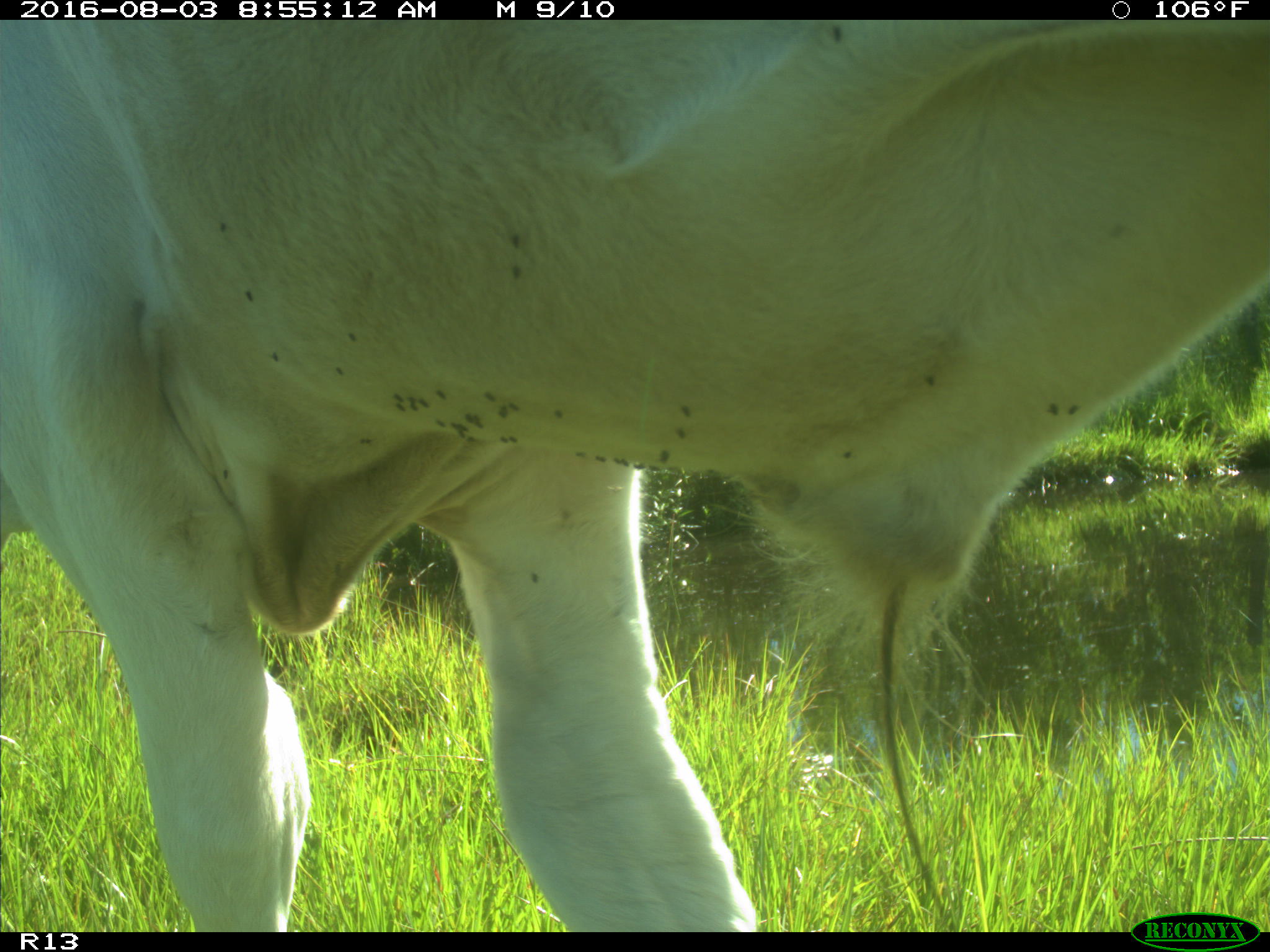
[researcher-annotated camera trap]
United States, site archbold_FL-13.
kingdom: Animalia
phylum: Chordata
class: Mammalia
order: Artiodactyla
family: Bovidae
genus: Bos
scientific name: Bos taurus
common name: domestic cow